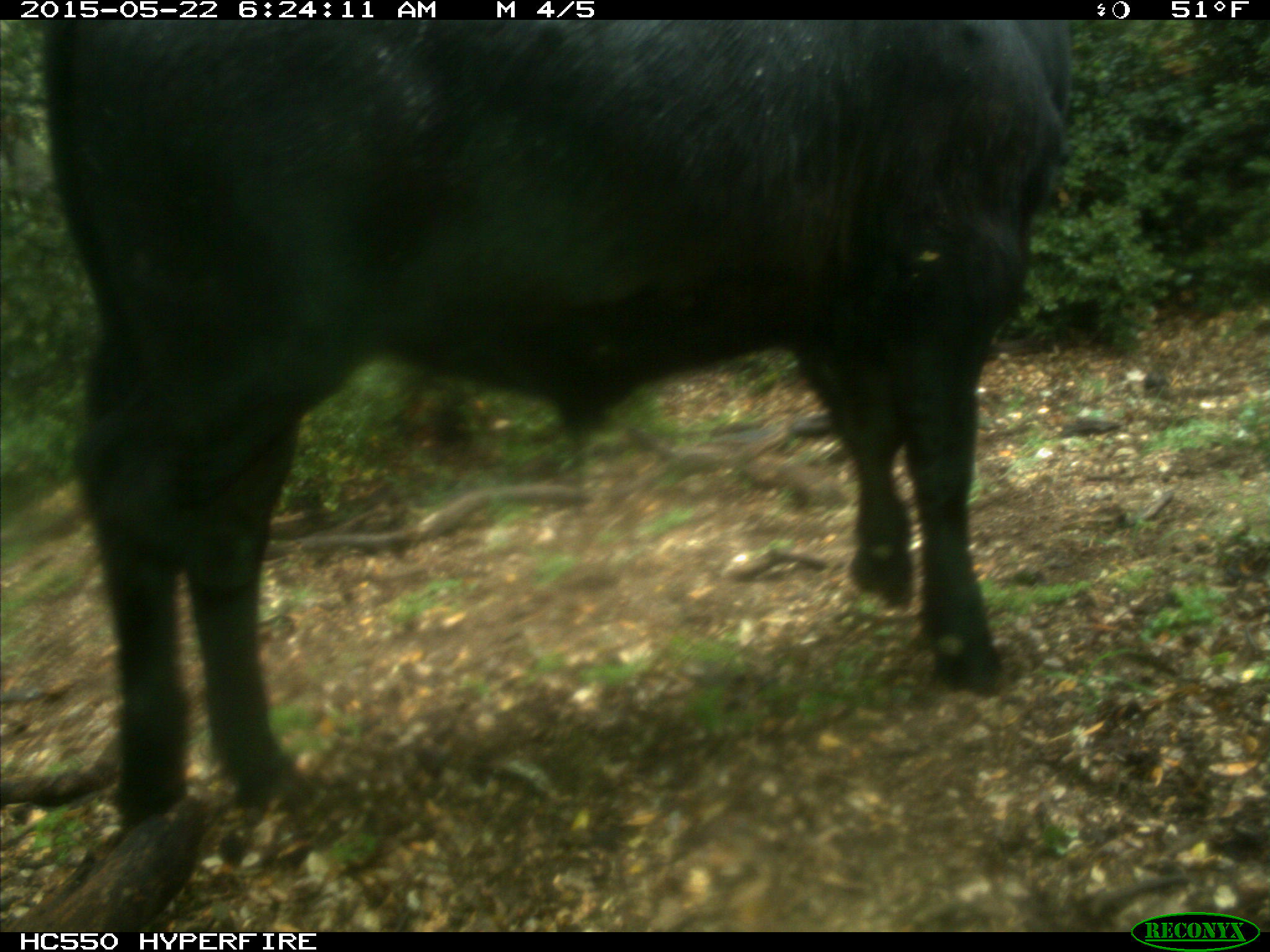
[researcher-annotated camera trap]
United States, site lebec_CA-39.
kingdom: Animalia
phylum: Chordata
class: Mammalia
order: Artiodactyla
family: Bovidae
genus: Bos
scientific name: Bos taurus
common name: domestic cow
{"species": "Bos taurus (domestic cow)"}